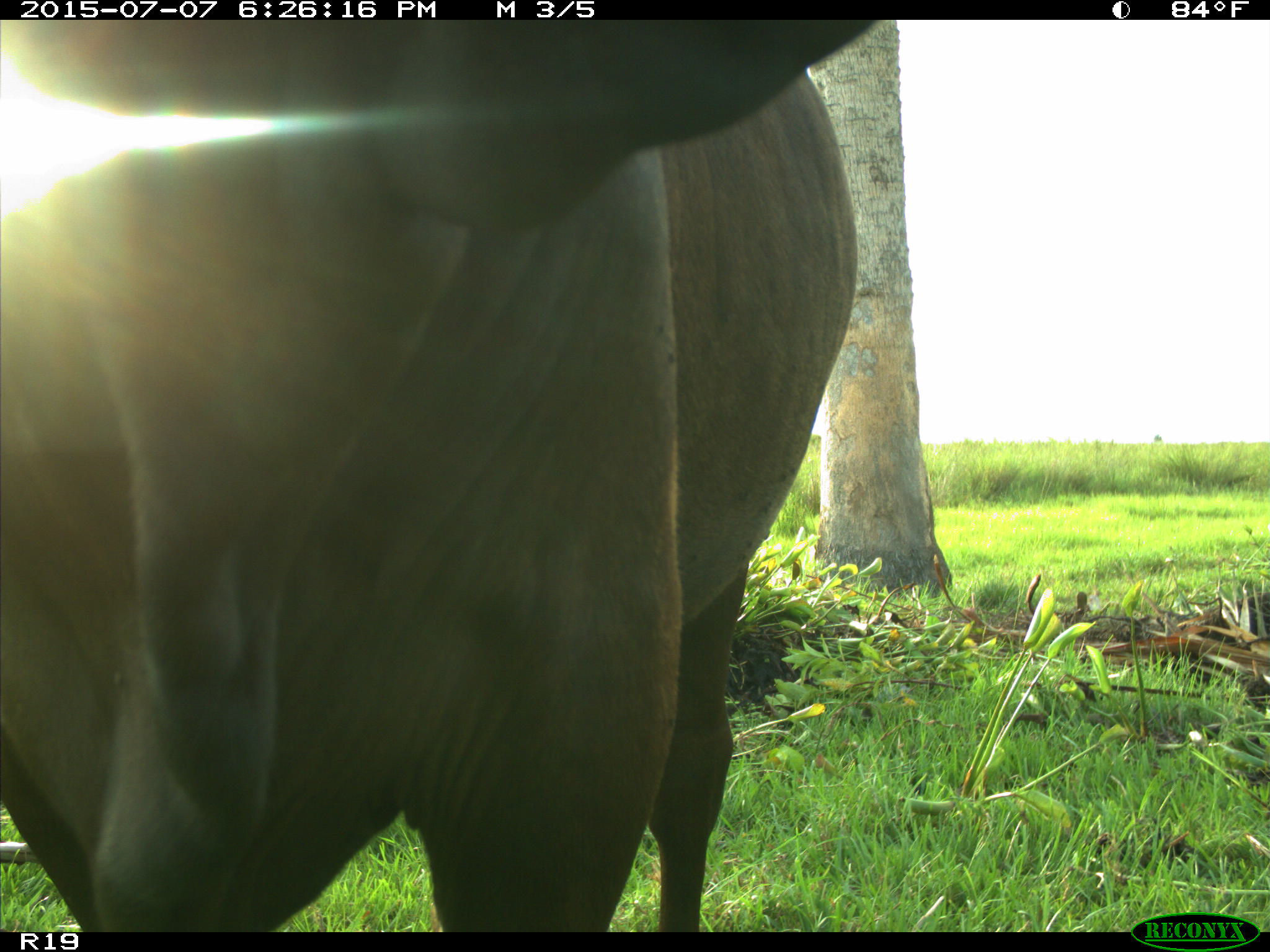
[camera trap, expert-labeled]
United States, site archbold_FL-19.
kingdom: Animalia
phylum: Chordata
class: Mammalia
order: Artiodactyla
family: Bovidae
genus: Bos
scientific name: Bos taurus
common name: domestic cow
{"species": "Bos taurus (domestic cow)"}